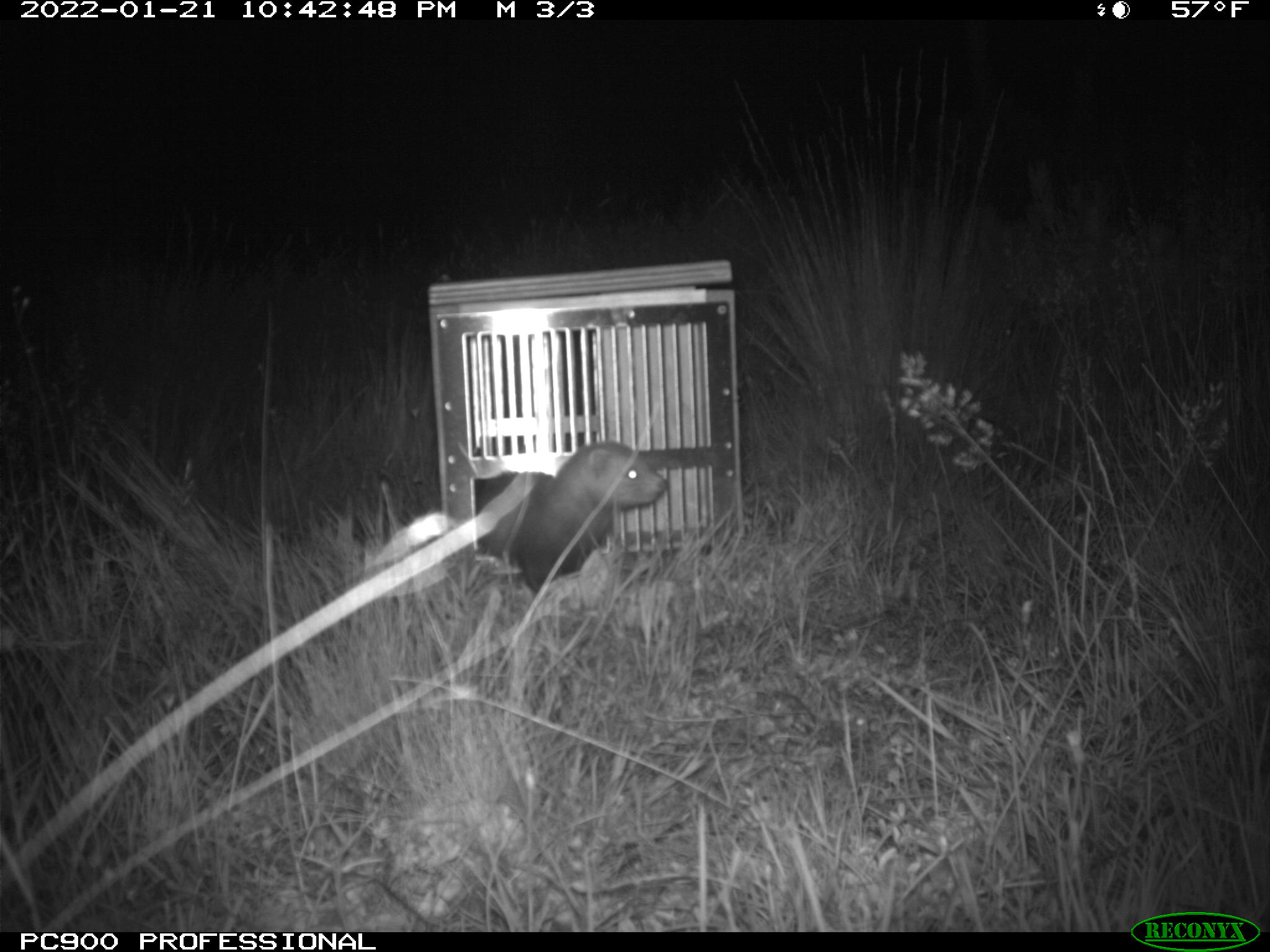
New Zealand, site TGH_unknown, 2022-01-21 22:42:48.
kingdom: Animalia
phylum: Chordata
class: Mammalia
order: Carnivora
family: Mustelidae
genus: Mustela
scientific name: Mustela furo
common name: ferret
Ferret (Mustela furo).